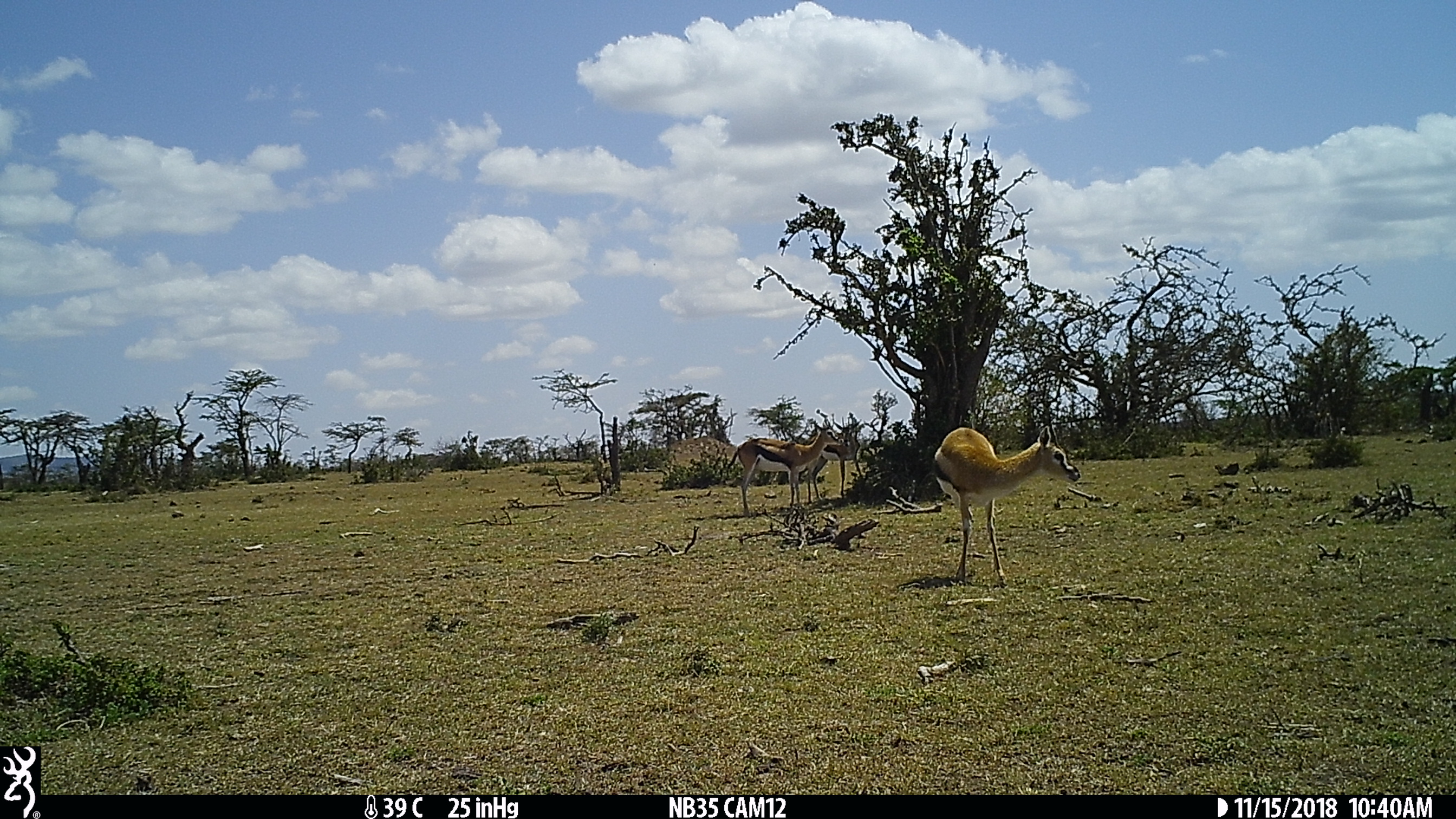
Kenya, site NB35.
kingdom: Animalia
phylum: Chordata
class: Mammalia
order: Artiodactyla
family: Bovidae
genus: Eudorcas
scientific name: Eudorcas thomsonii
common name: thomon's gazelle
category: gazelle thomsons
Gazelle thomsons (thomon's gazelle) (Eudorcas thomsonii).